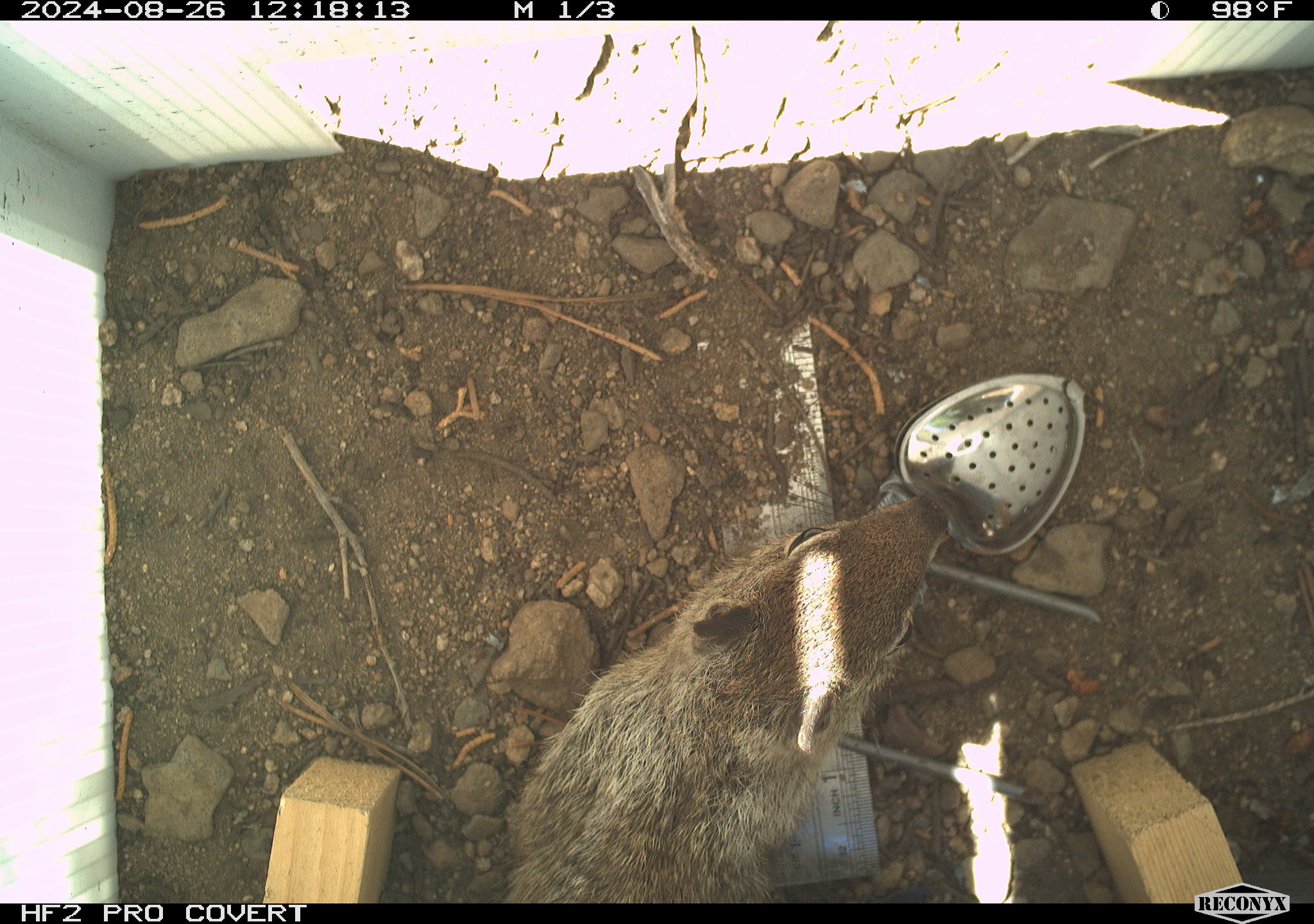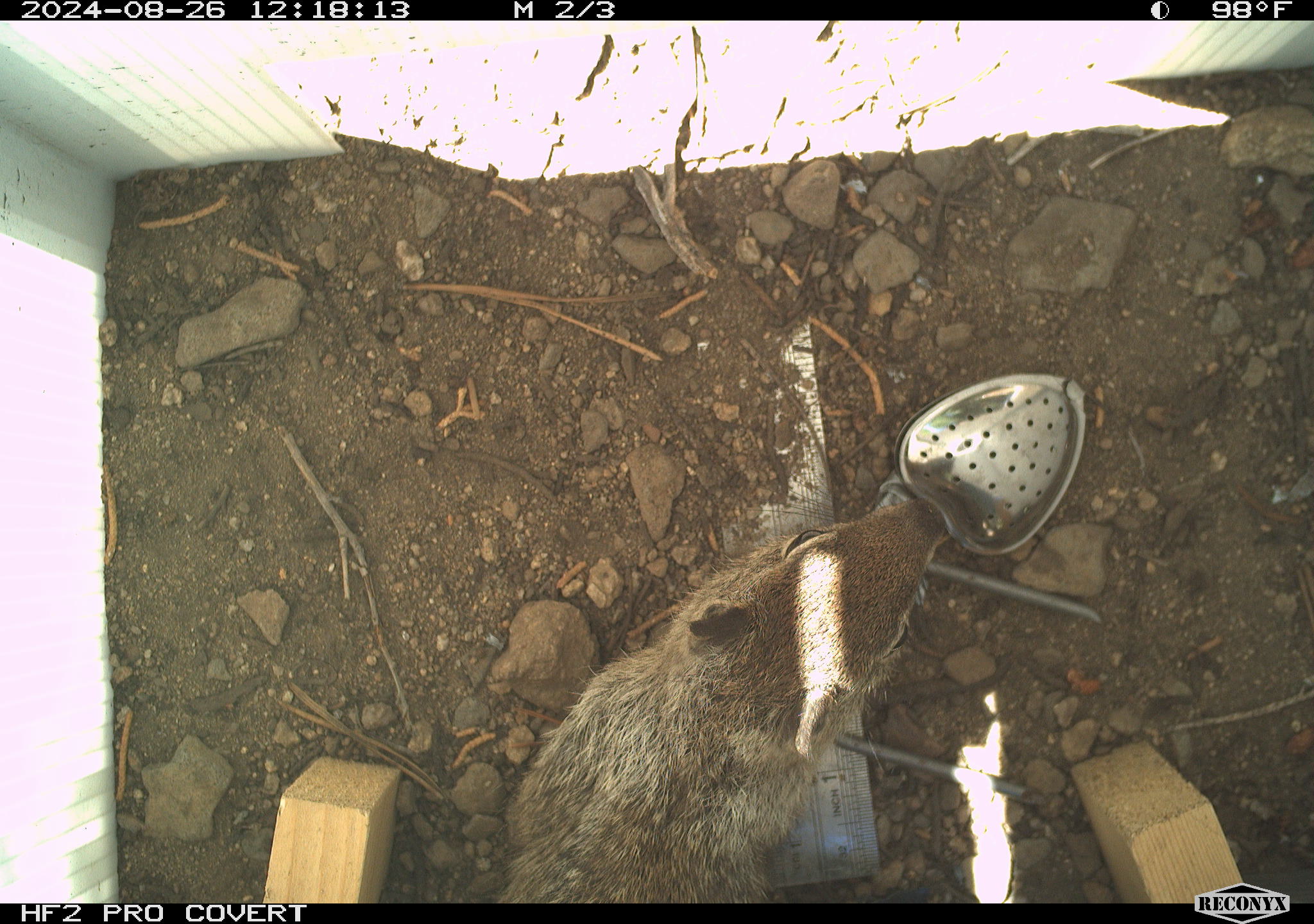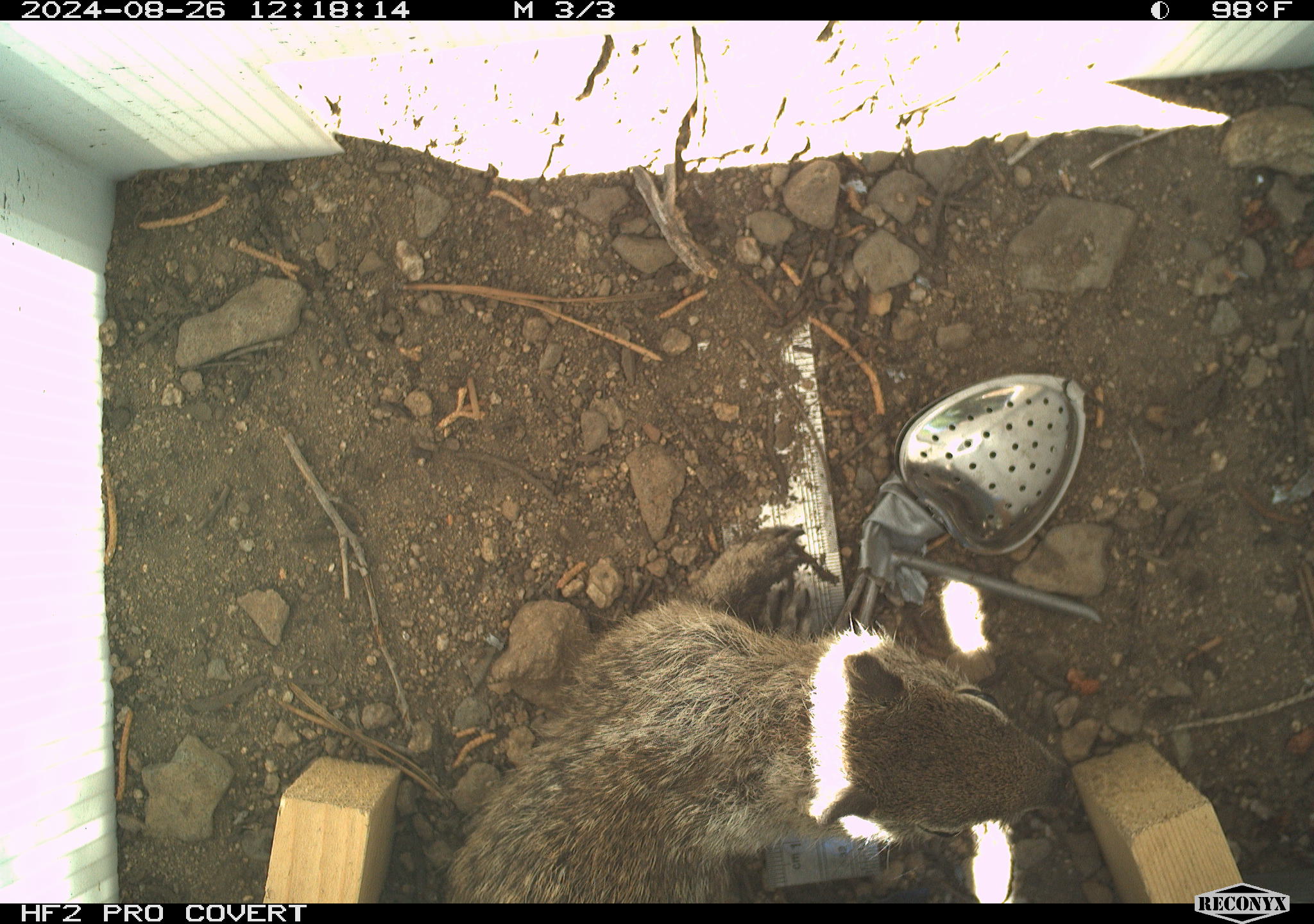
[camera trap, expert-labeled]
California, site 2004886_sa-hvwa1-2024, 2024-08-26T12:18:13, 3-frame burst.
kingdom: Animalia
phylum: Chordata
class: Mammalia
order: Rodentia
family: Sciuridae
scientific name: Sciuridae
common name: squirrels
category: sciuridae family